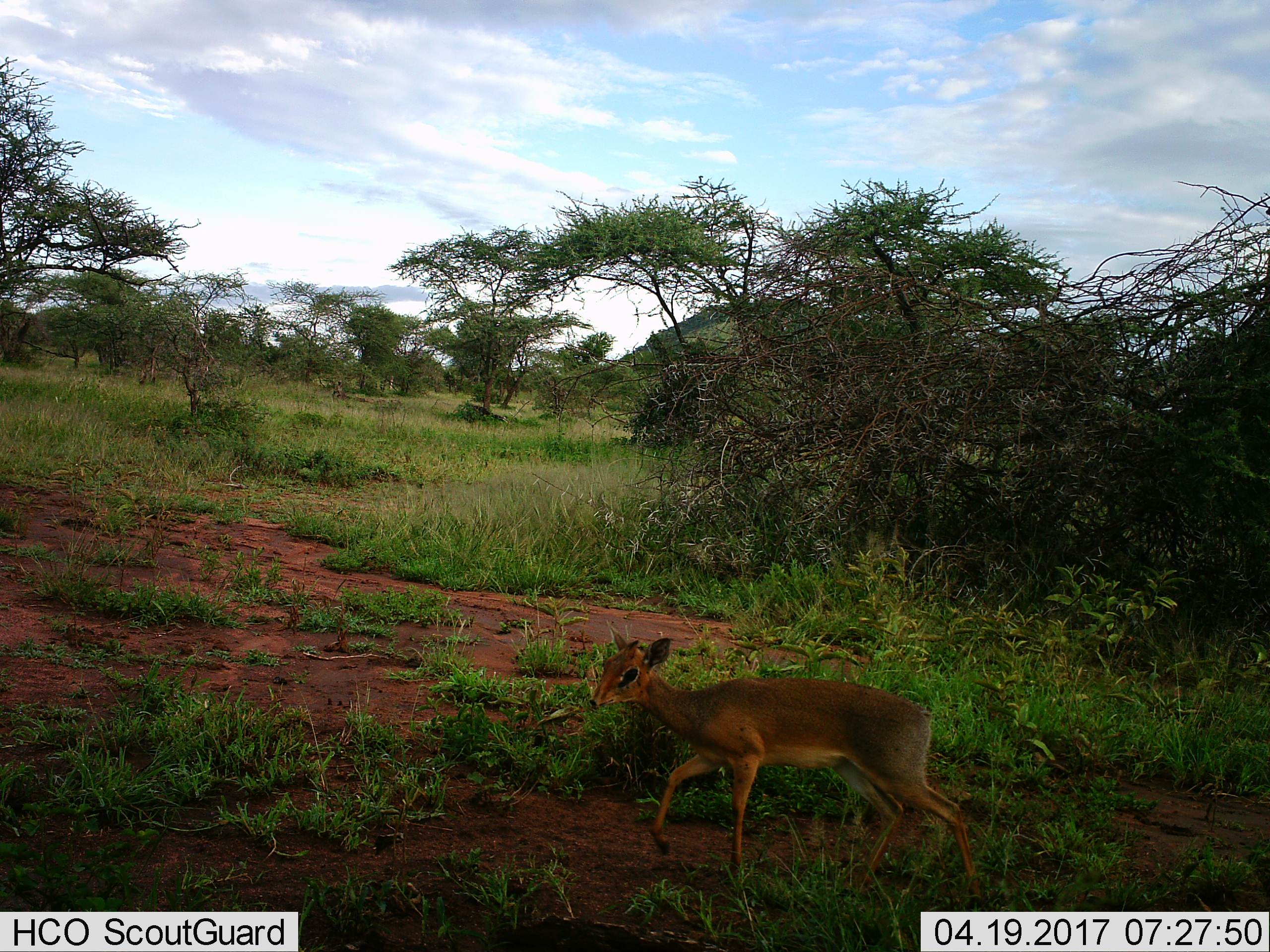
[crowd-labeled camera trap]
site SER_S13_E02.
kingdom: Animalia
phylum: Chordata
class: Mammalia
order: Artiodactyla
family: Bovidae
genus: Madoqua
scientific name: Madoqua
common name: dik-dik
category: dikdik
Dikdik (dik-dik) (Madoqua), count 1. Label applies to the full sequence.